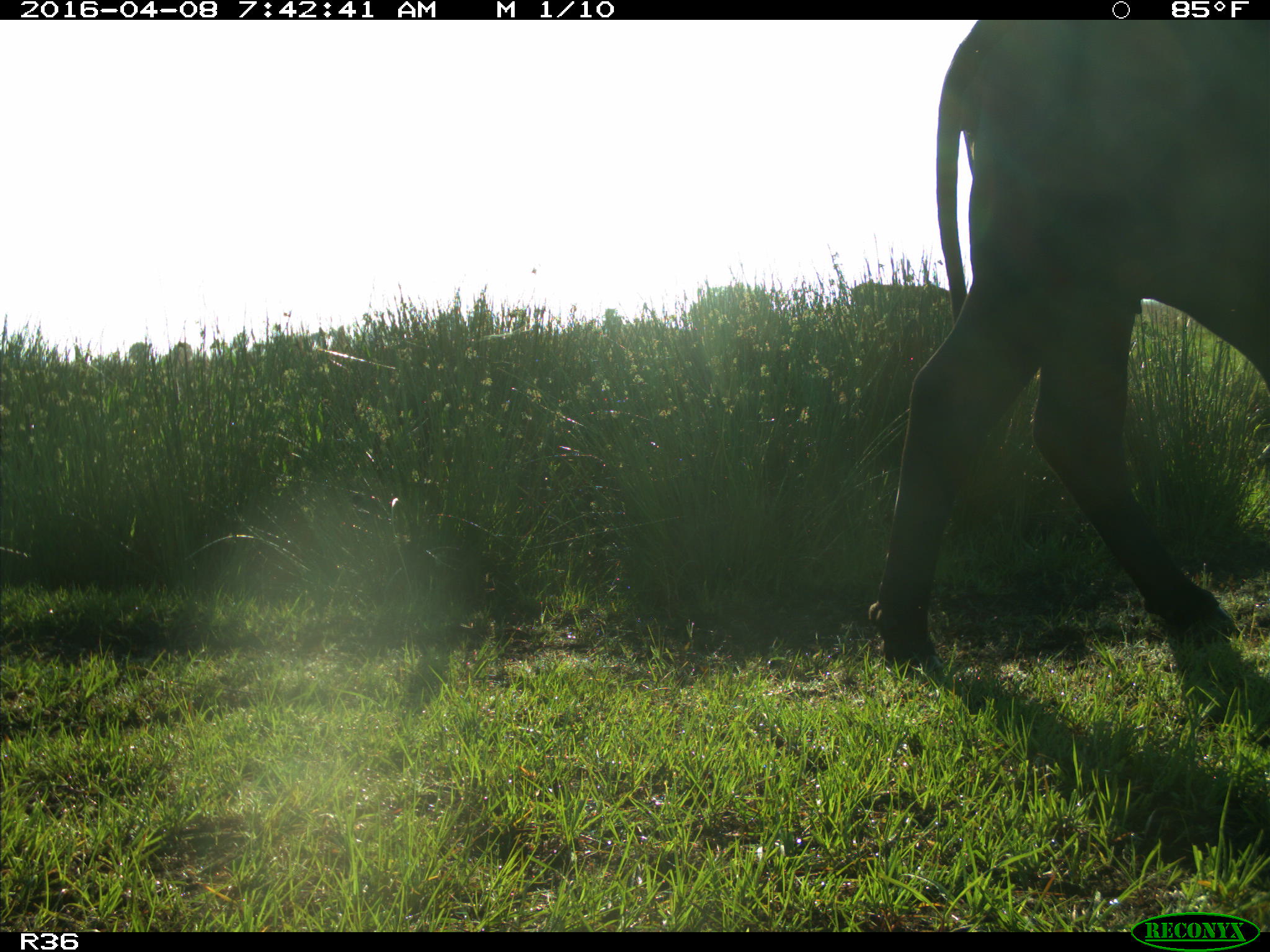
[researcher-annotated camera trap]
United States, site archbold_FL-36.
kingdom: Animalia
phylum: Chordata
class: Mammalia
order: Artiodactyla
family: Bovidae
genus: Bos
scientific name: Bos taurus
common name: domestic cow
Bos taurus (domestic cow).